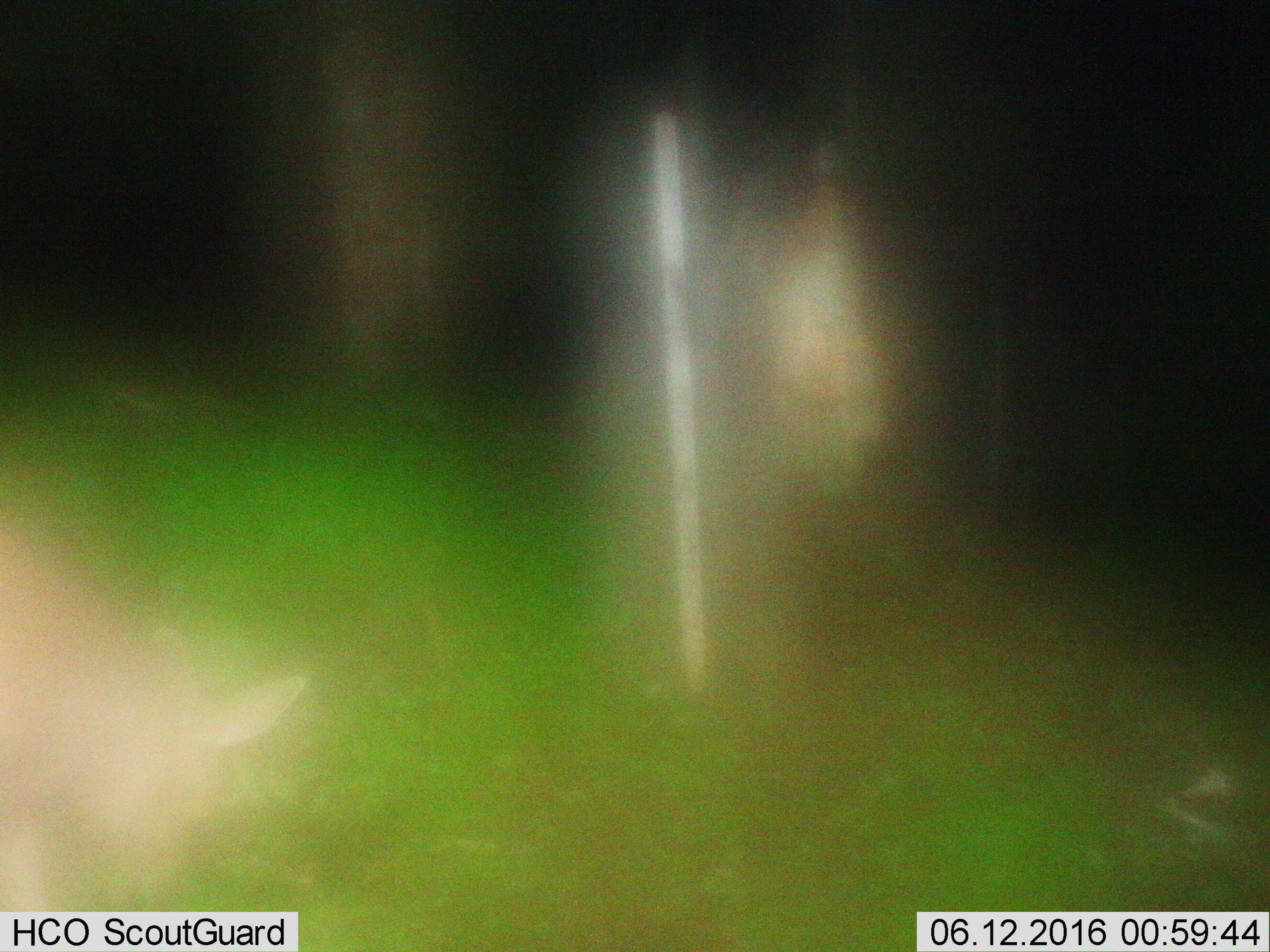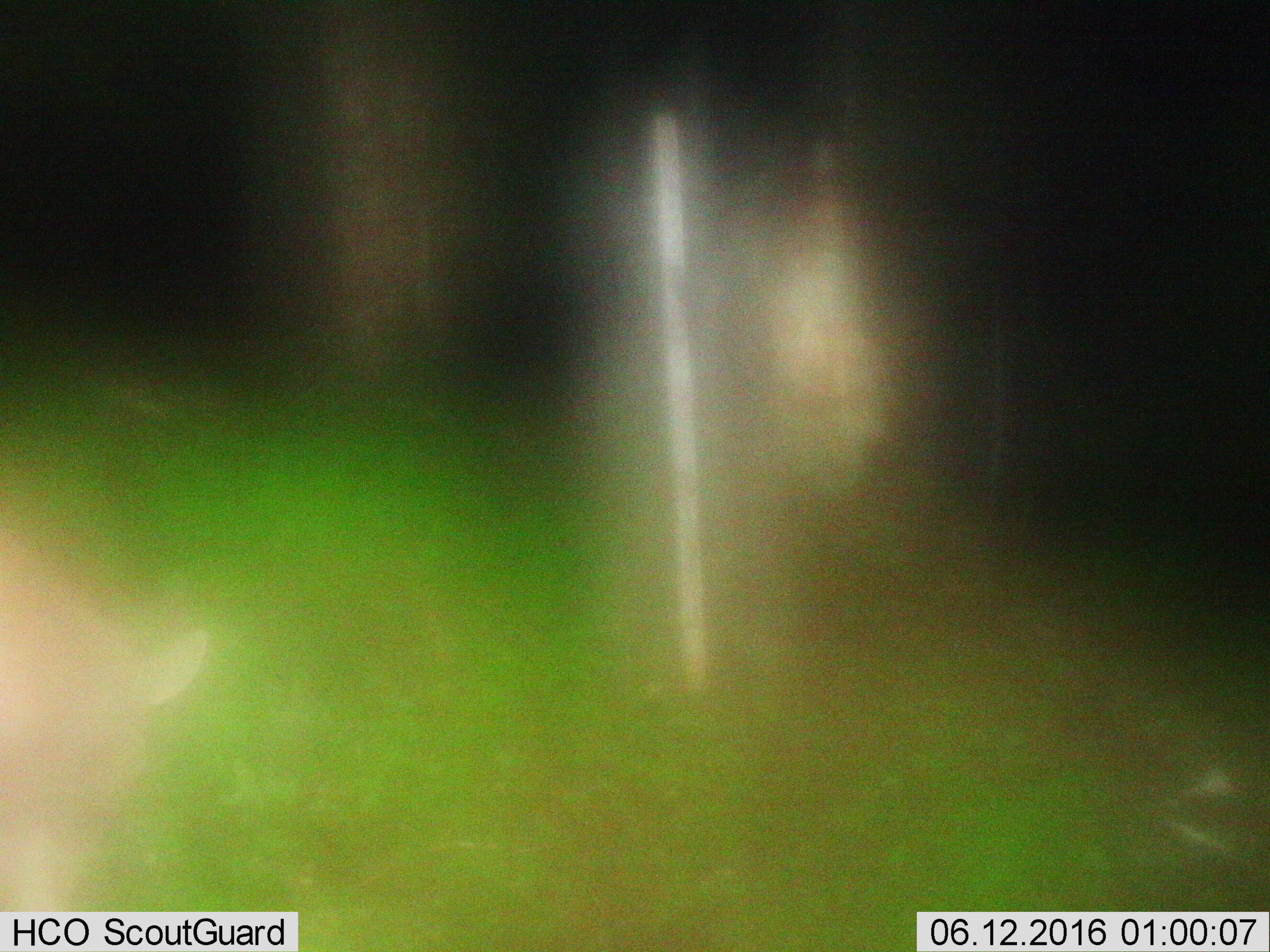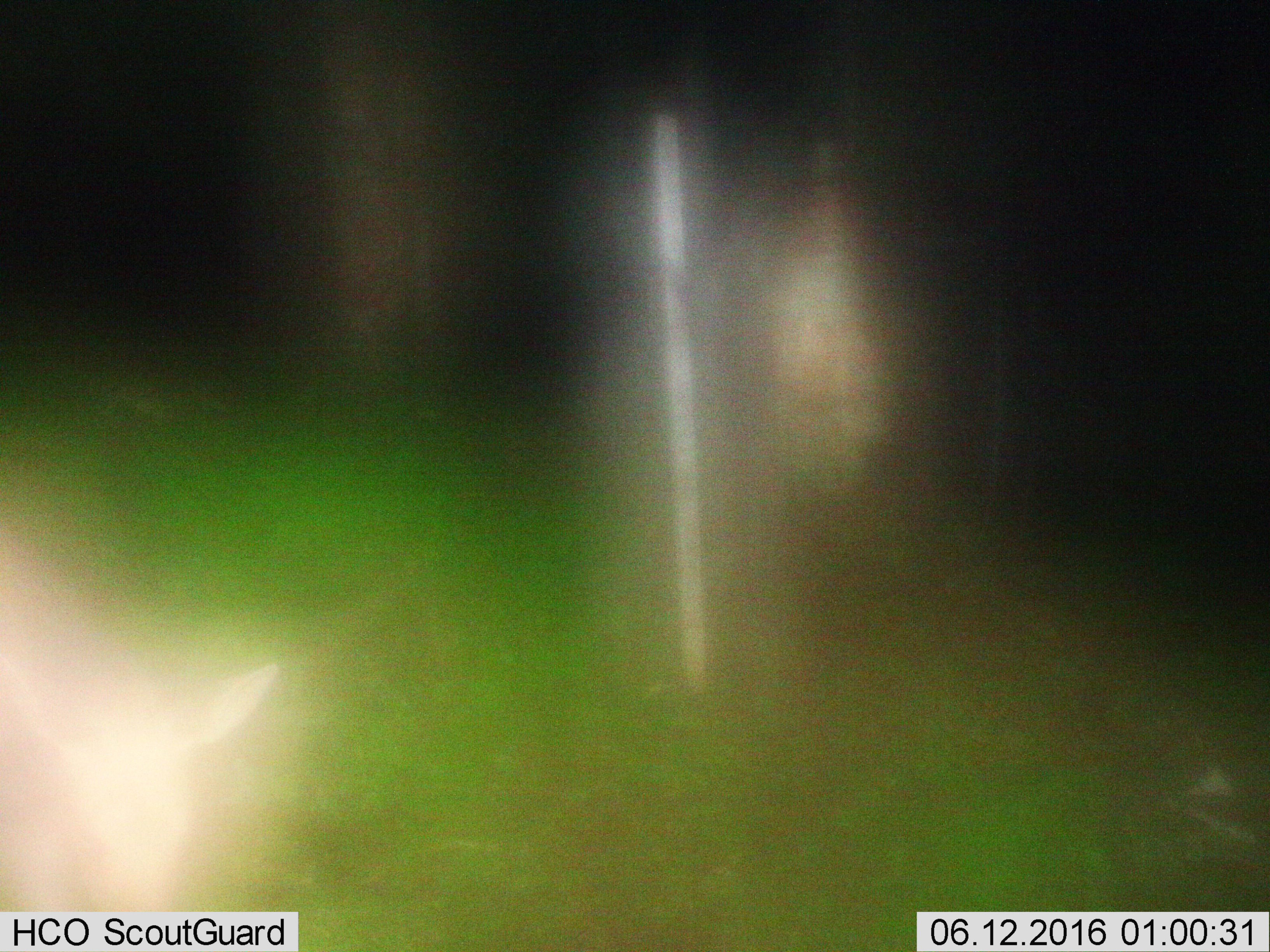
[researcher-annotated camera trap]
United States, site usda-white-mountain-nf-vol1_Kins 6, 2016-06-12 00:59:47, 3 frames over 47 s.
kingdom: Animalia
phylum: Chordata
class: Mammalia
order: Artiodactyla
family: Cervidae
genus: Alces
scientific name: Alces alces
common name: moose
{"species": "moose (Alces alces)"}